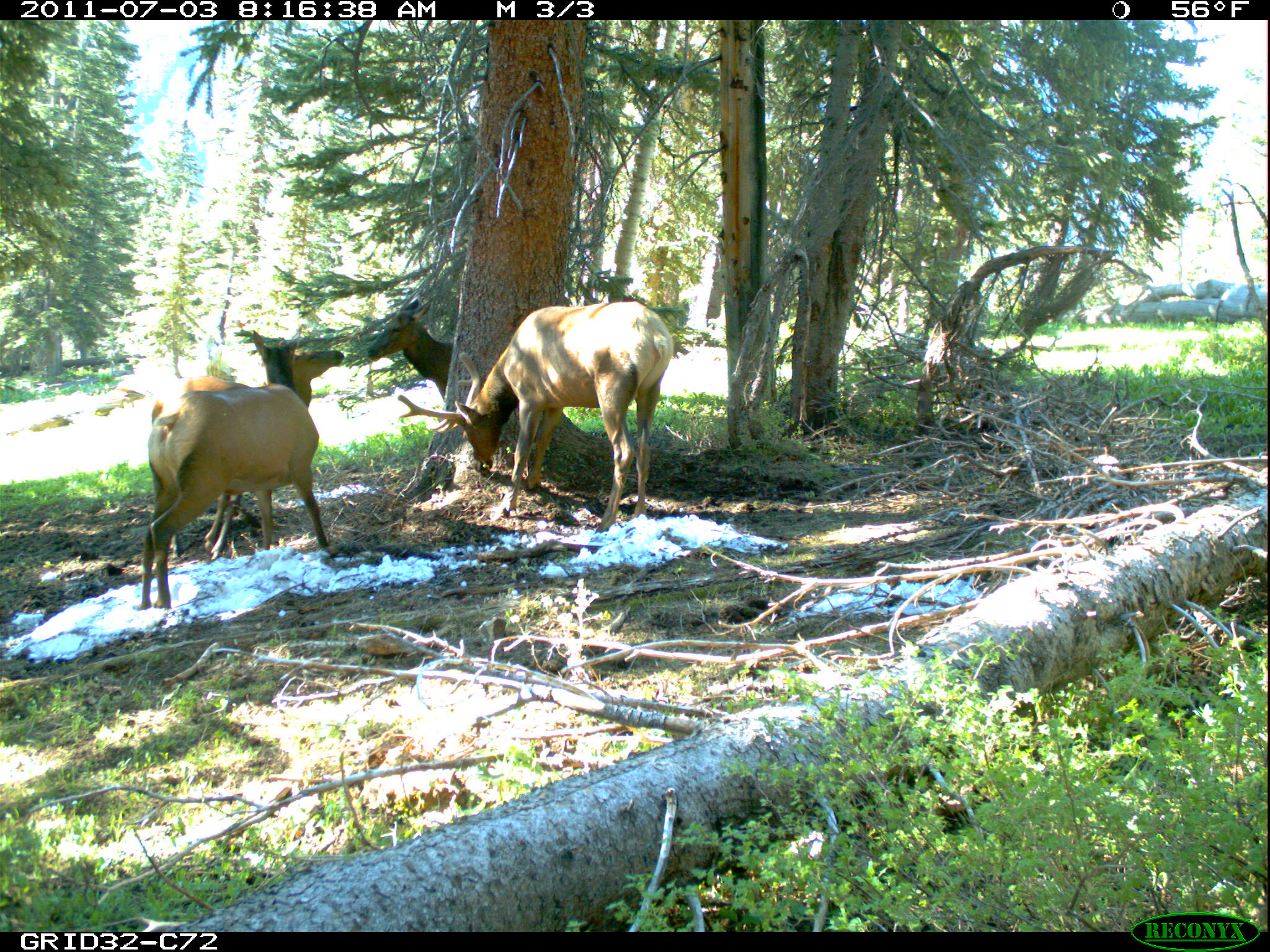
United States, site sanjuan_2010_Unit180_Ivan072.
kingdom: Animalia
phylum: Chordata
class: Mammalia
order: Artiodactyla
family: Cervidae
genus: Cervus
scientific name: Cervus elaphus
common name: red deer